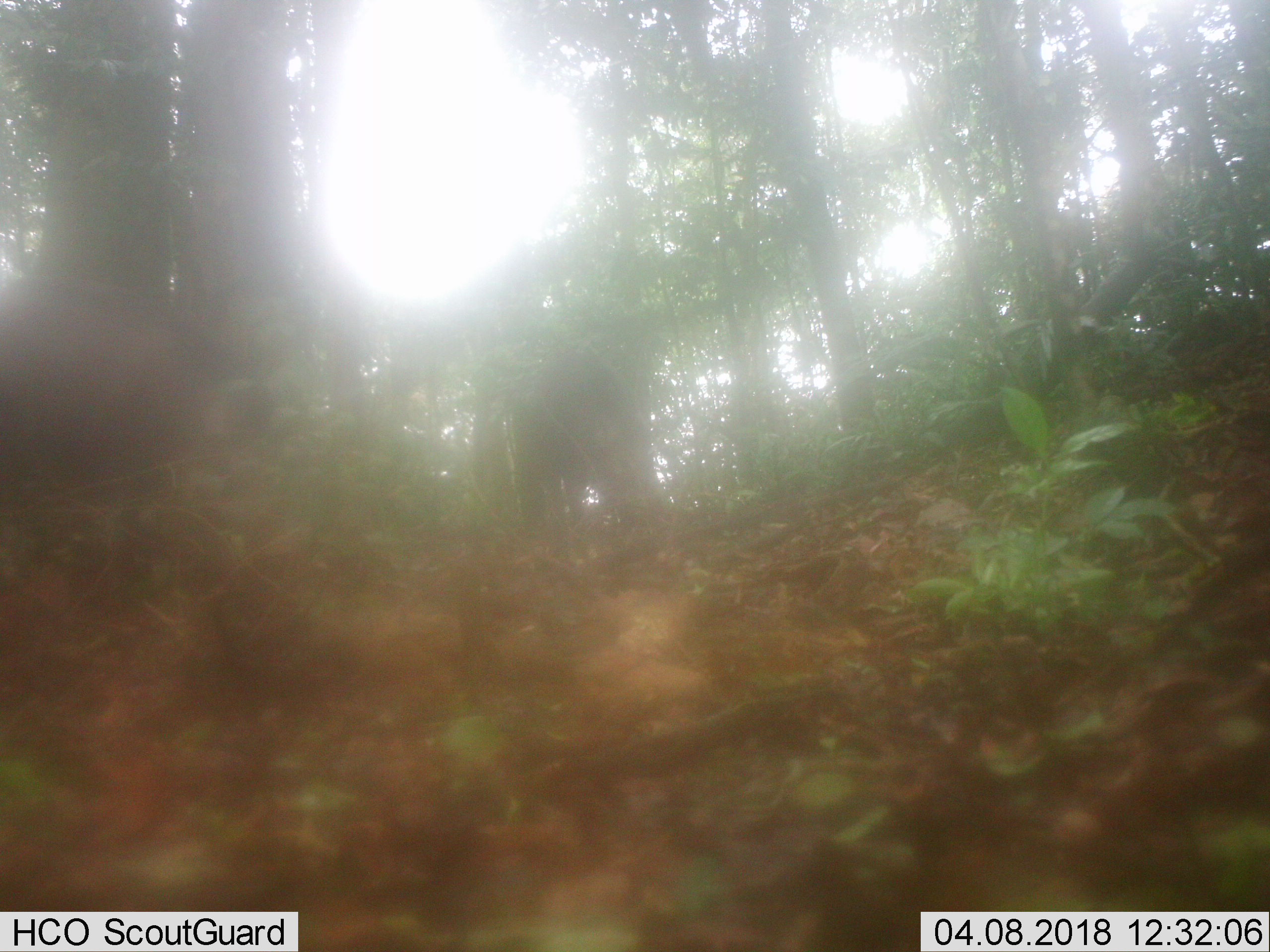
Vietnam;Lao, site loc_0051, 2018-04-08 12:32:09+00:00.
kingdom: Animalia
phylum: Chordata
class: Mammalia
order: Artiodactyla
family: Suidae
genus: Sus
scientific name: Sus scrofa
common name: eurasian wild pig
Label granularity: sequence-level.